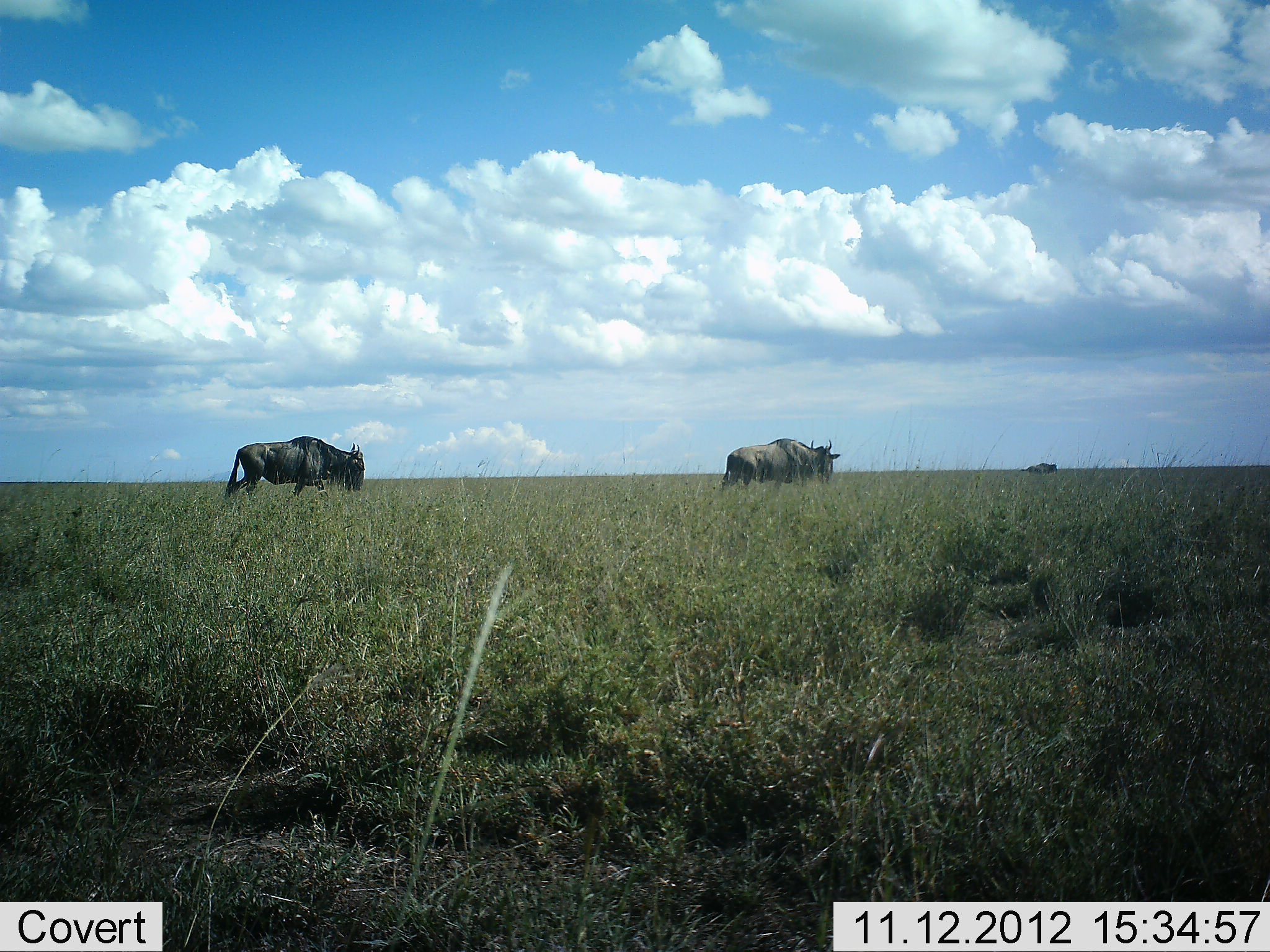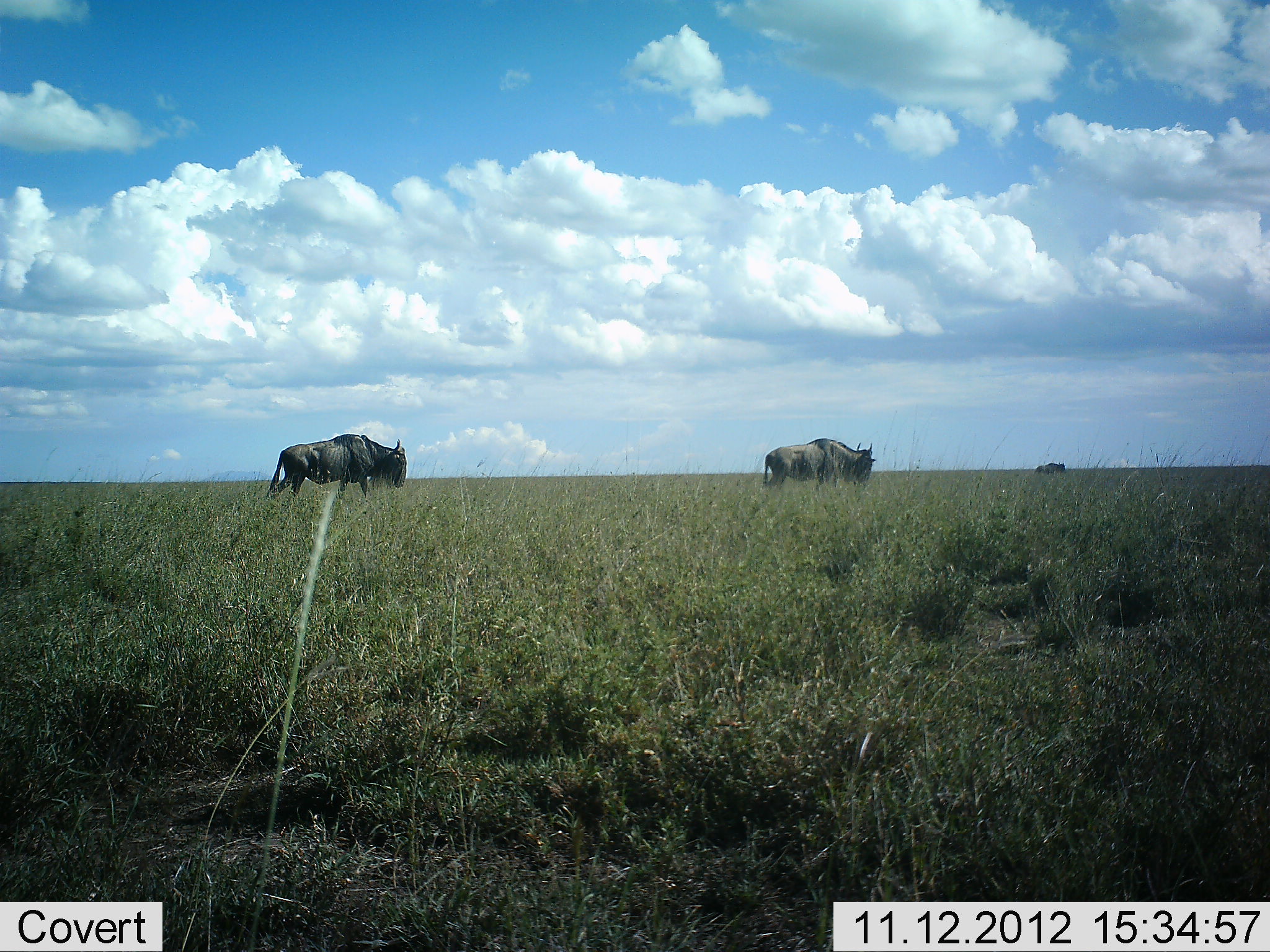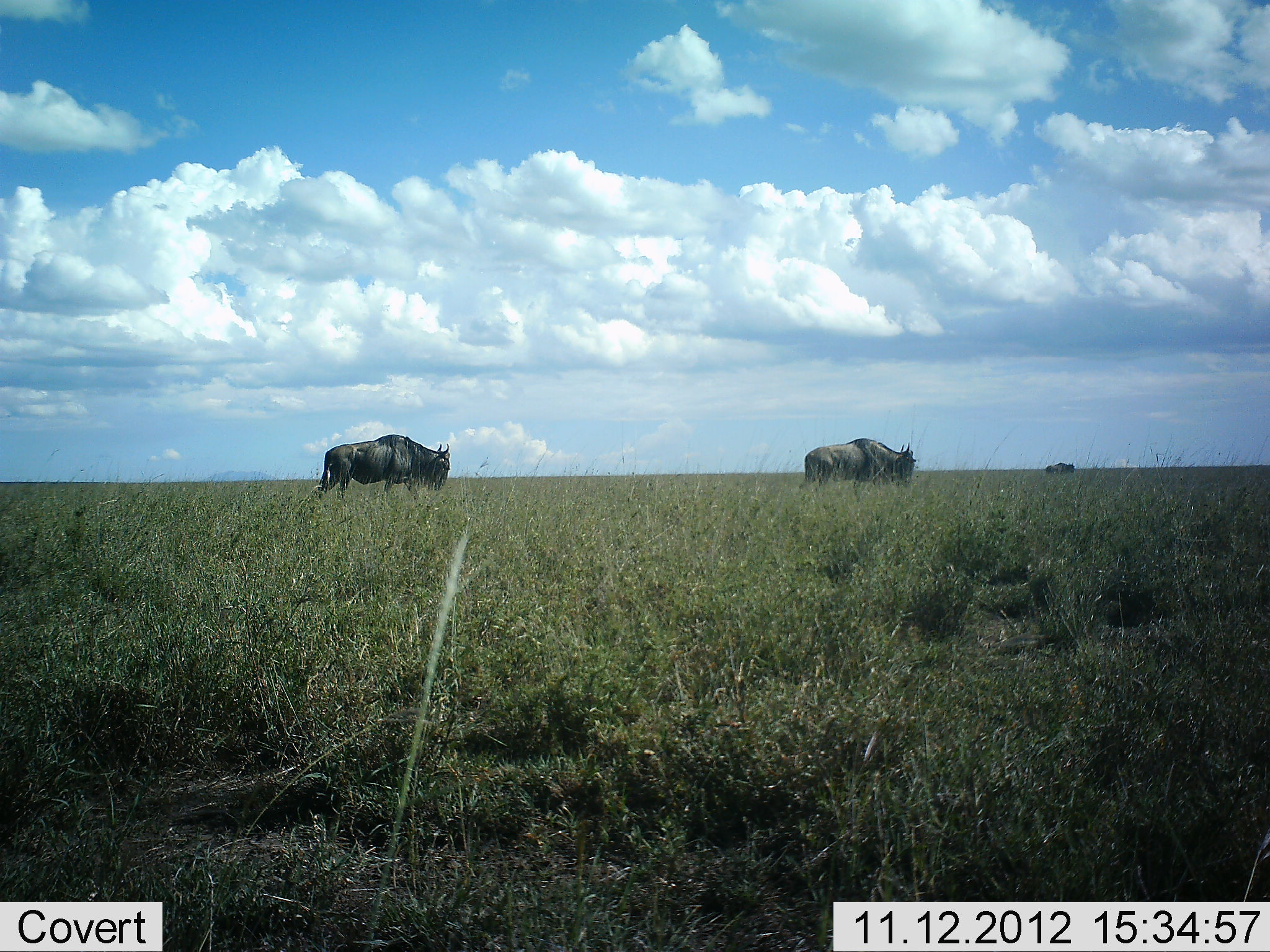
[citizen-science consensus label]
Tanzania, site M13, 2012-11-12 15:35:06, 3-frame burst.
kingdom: Animalia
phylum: Chordata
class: Mammalia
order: Artiodactyla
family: Bovidae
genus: Connochaetes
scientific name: Connochaetes taurinus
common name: blue wildebeest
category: wildebeest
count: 3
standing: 0%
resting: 0%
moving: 100%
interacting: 0%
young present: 0%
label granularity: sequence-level